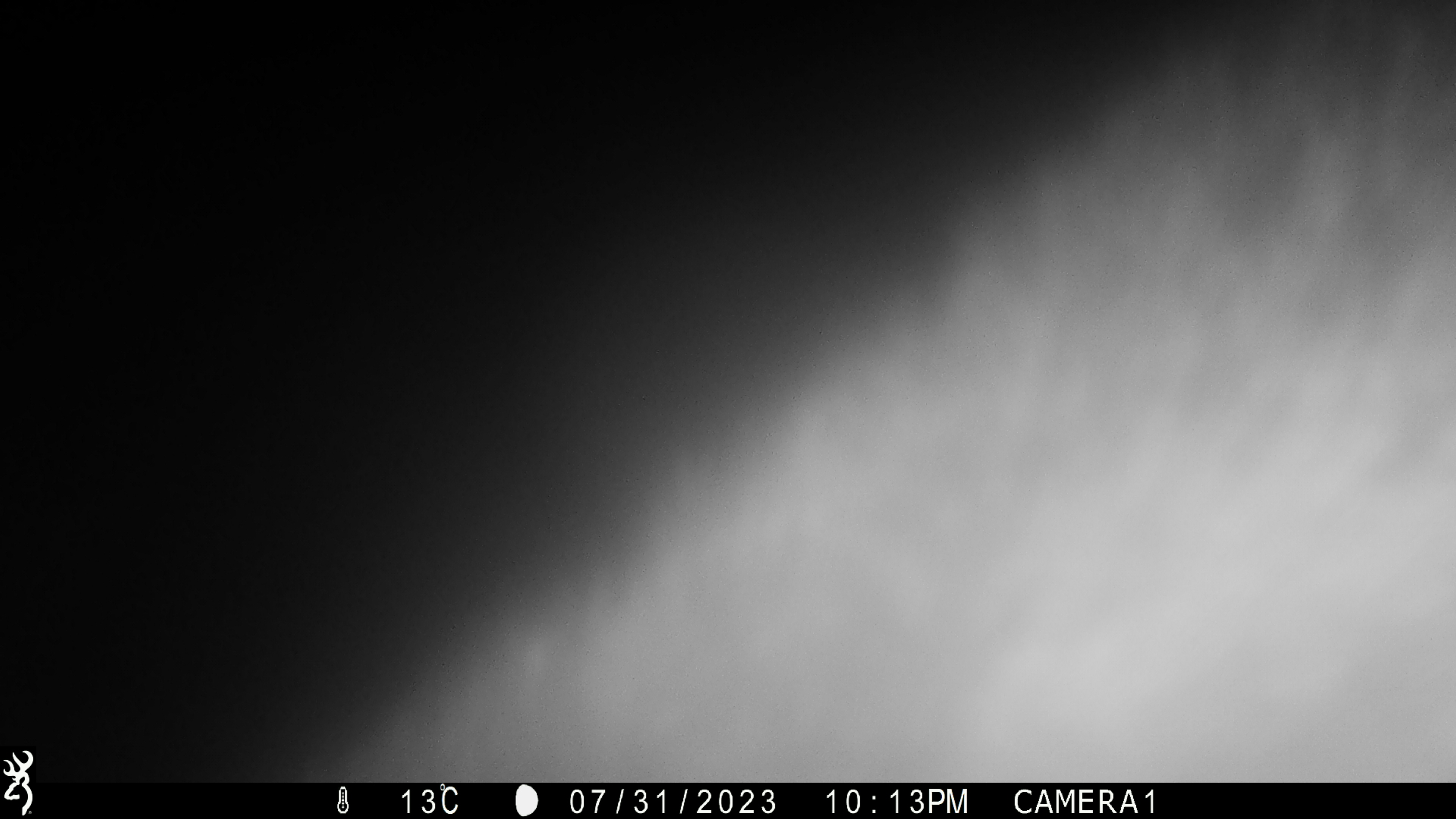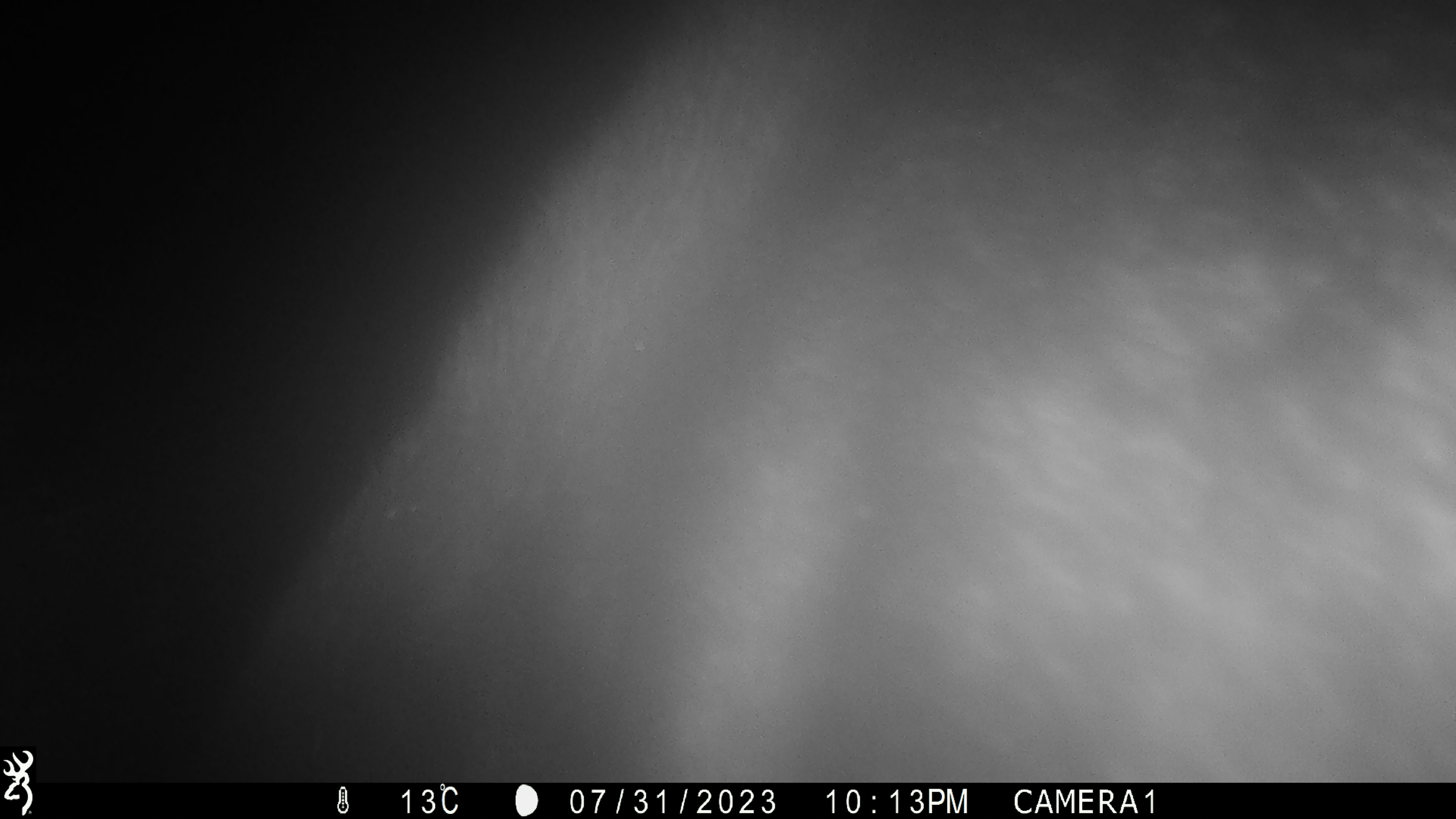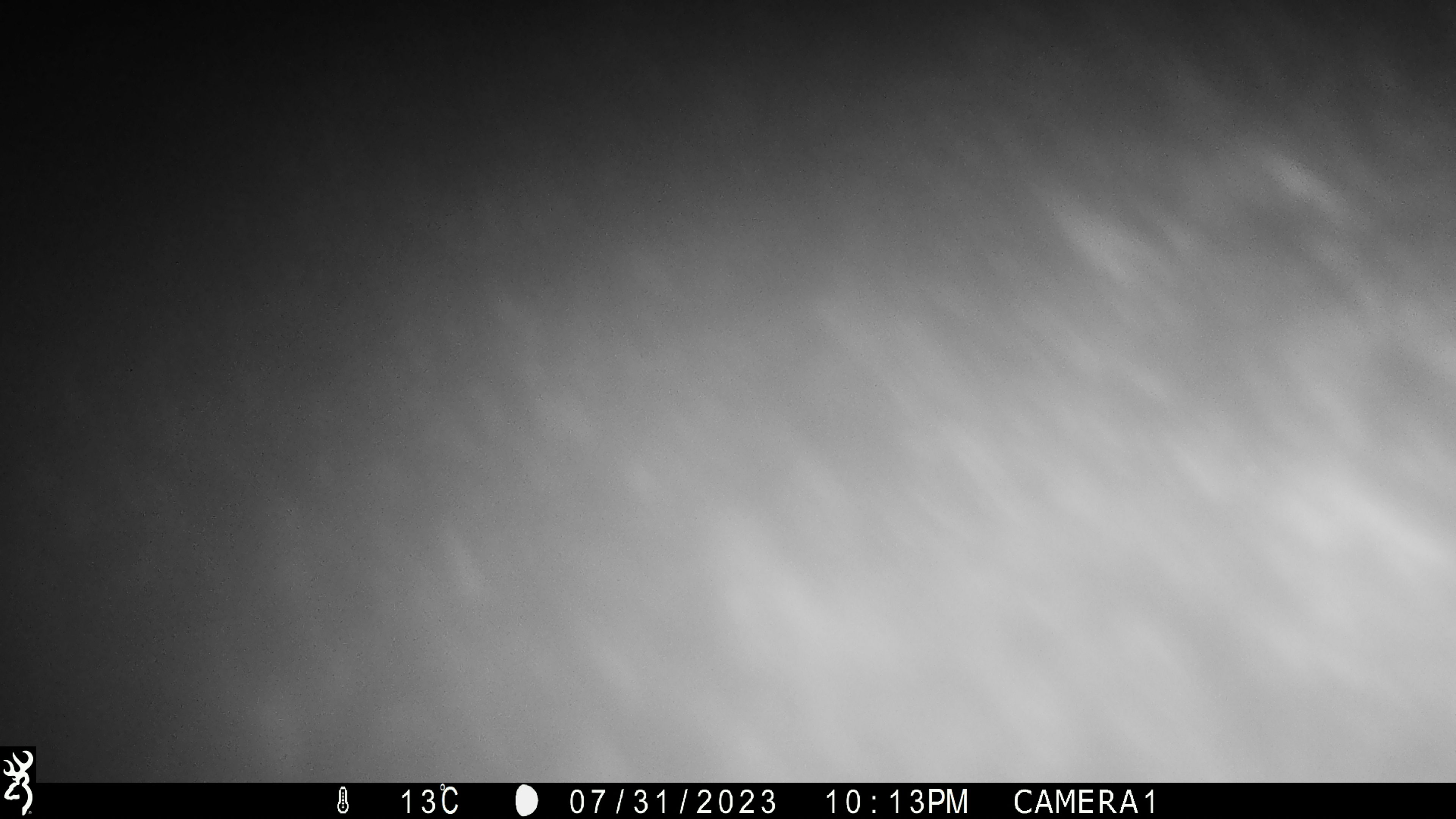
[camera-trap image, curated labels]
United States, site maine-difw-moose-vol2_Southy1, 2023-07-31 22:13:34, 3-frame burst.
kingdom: Animalia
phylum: Chordata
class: Mammalia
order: Artiodactyla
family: Cervidae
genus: Alces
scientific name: Alces alces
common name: moose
Moose (Alces alces).